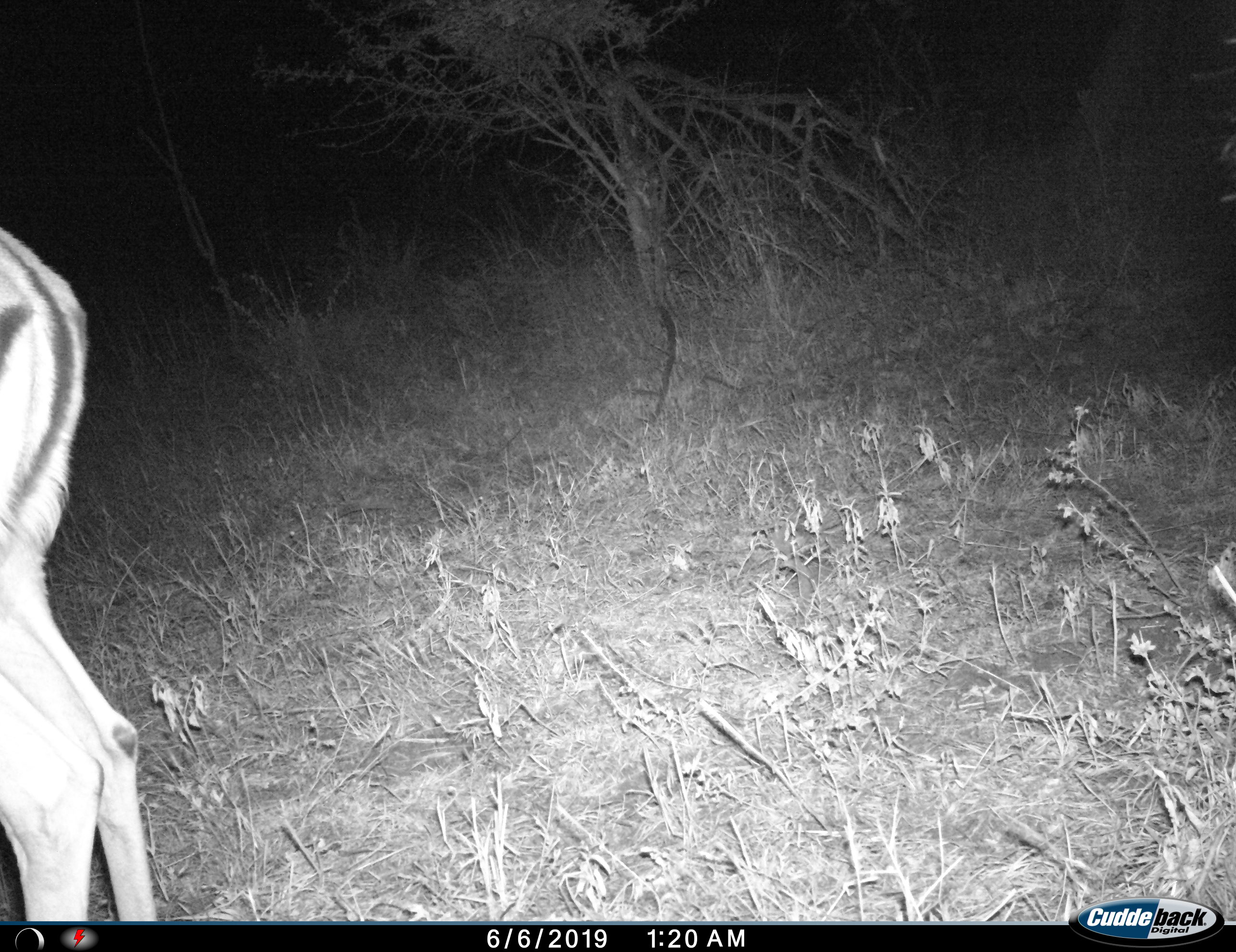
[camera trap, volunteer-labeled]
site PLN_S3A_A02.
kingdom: Animalia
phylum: Chordata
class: Mammalia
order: Artiodactyla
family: Bovidae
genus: Aepyceros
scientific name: Aepyceros melampus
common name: impala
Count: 1.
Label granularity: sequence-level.